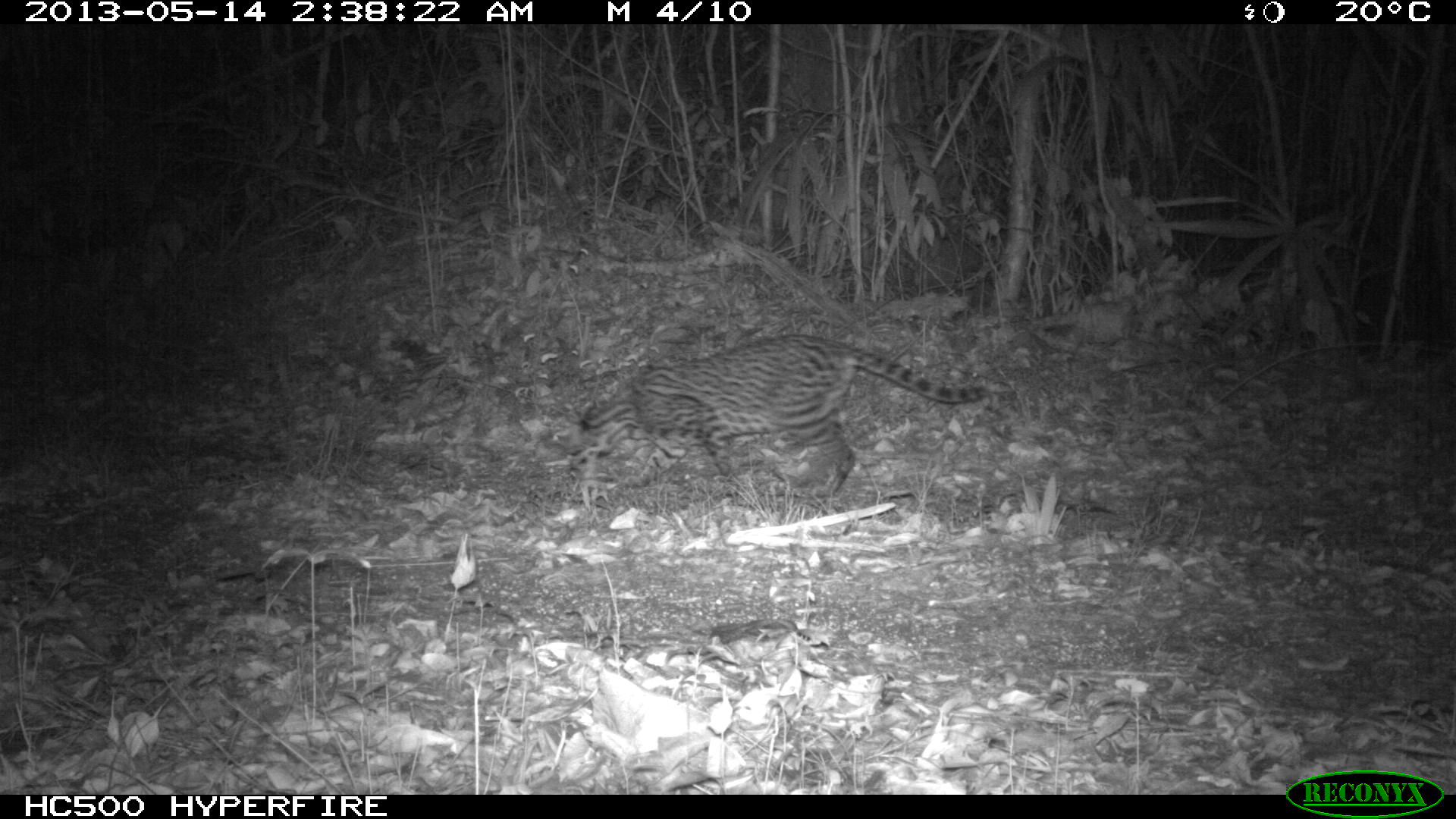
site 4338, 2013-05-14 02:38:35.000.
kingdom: Animalia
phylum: Chordata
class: Mammalia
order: Carnivora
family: Felidae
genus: Leopardus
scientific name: Leopardus pardalis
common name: ocelot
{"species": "Leopardus pardalis (ocelot)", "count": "1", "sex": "female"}